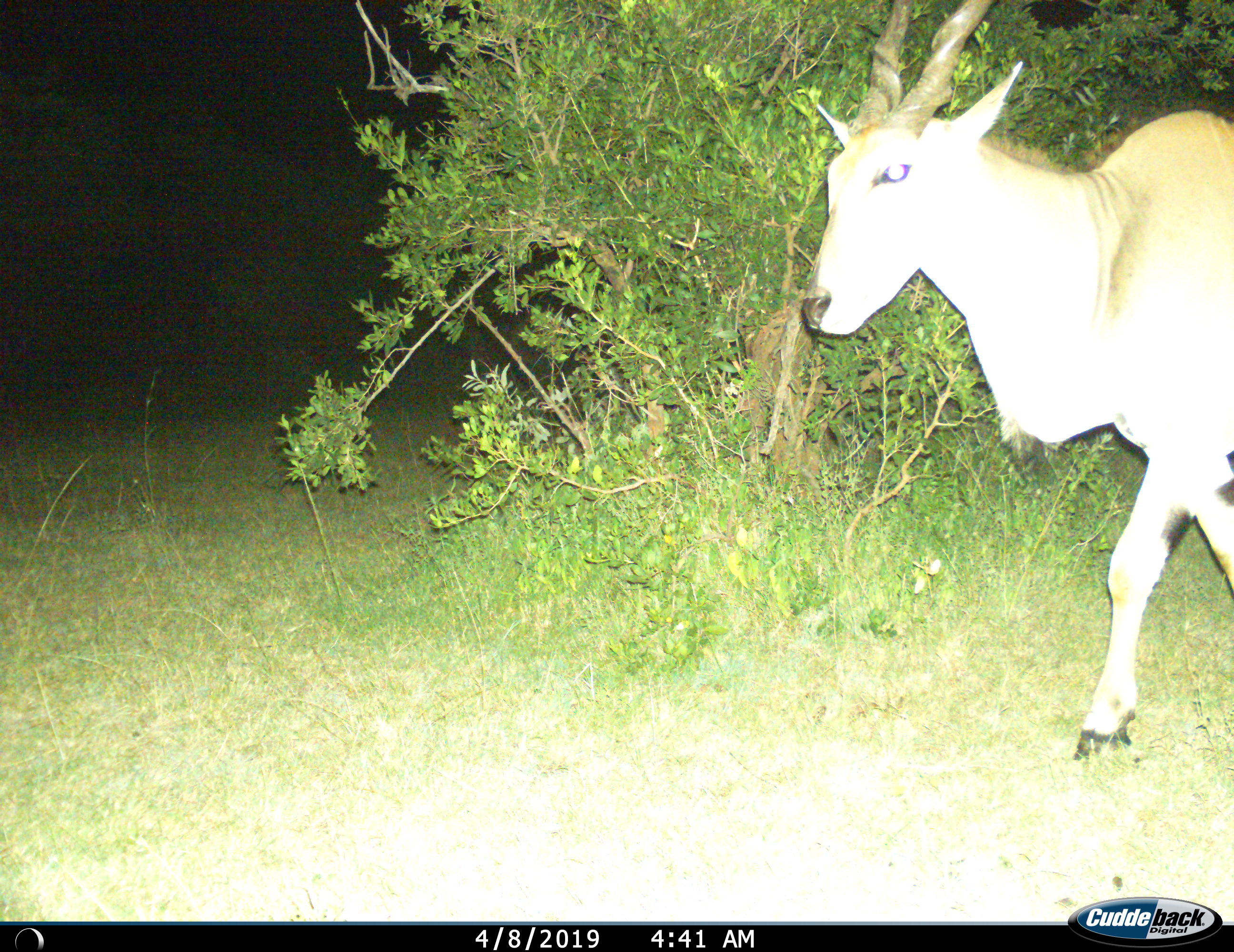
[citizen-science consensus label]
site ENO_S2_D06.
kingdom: Animalia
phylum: Chordata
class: Mammalia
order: Artiodactyla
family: Bovidae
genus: Tragelaphus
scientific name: Tragelaphus oryx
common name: eland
Eland (Tragelaphus oryx), count 1. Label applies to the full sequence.